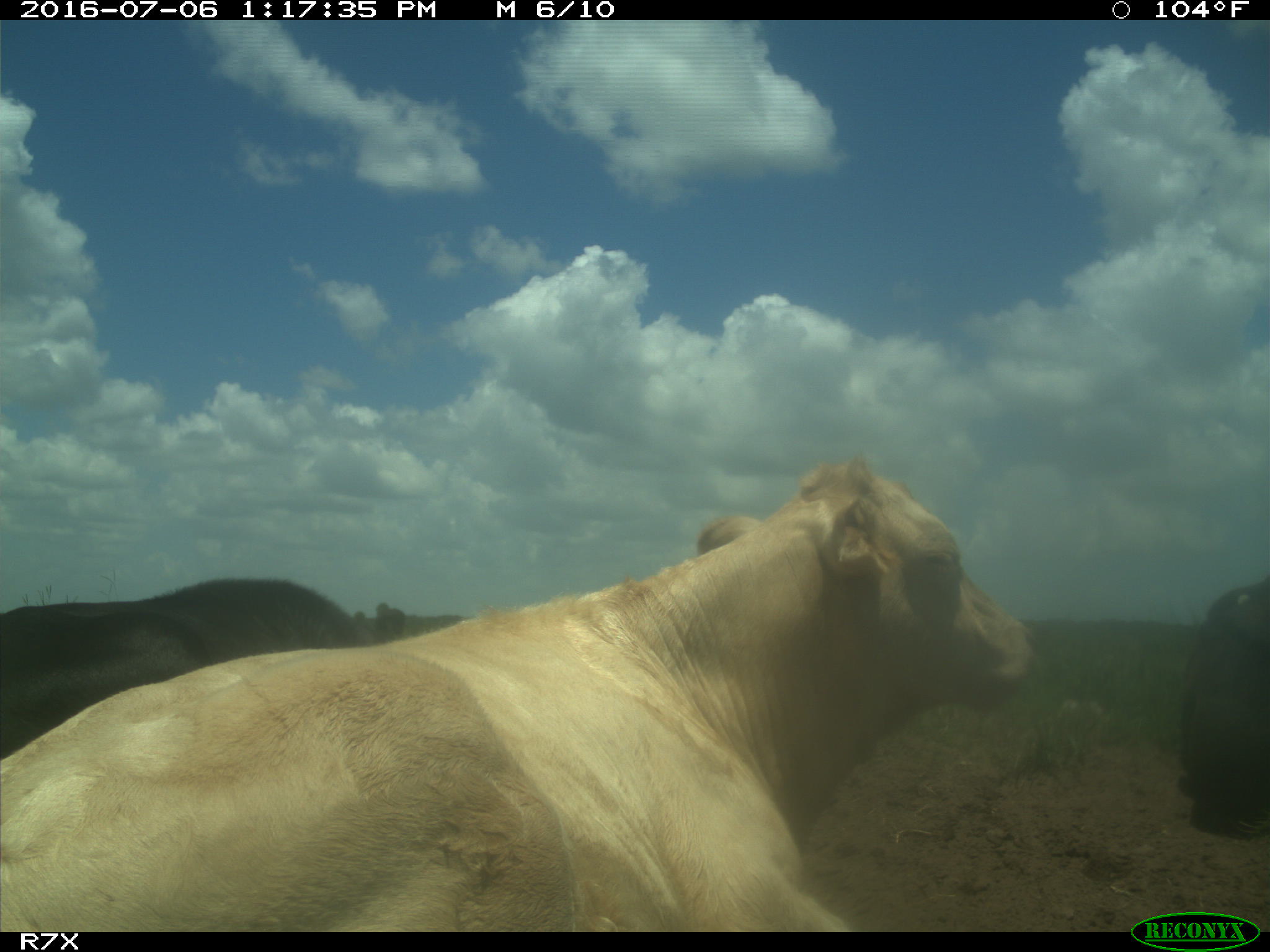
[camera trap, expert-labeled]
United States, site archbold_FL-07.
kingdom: Animalia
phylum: Chordata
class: Mammalia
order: Artiodactyla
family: Bovidae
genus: Bos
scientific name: Bos taurus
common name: domestic cow